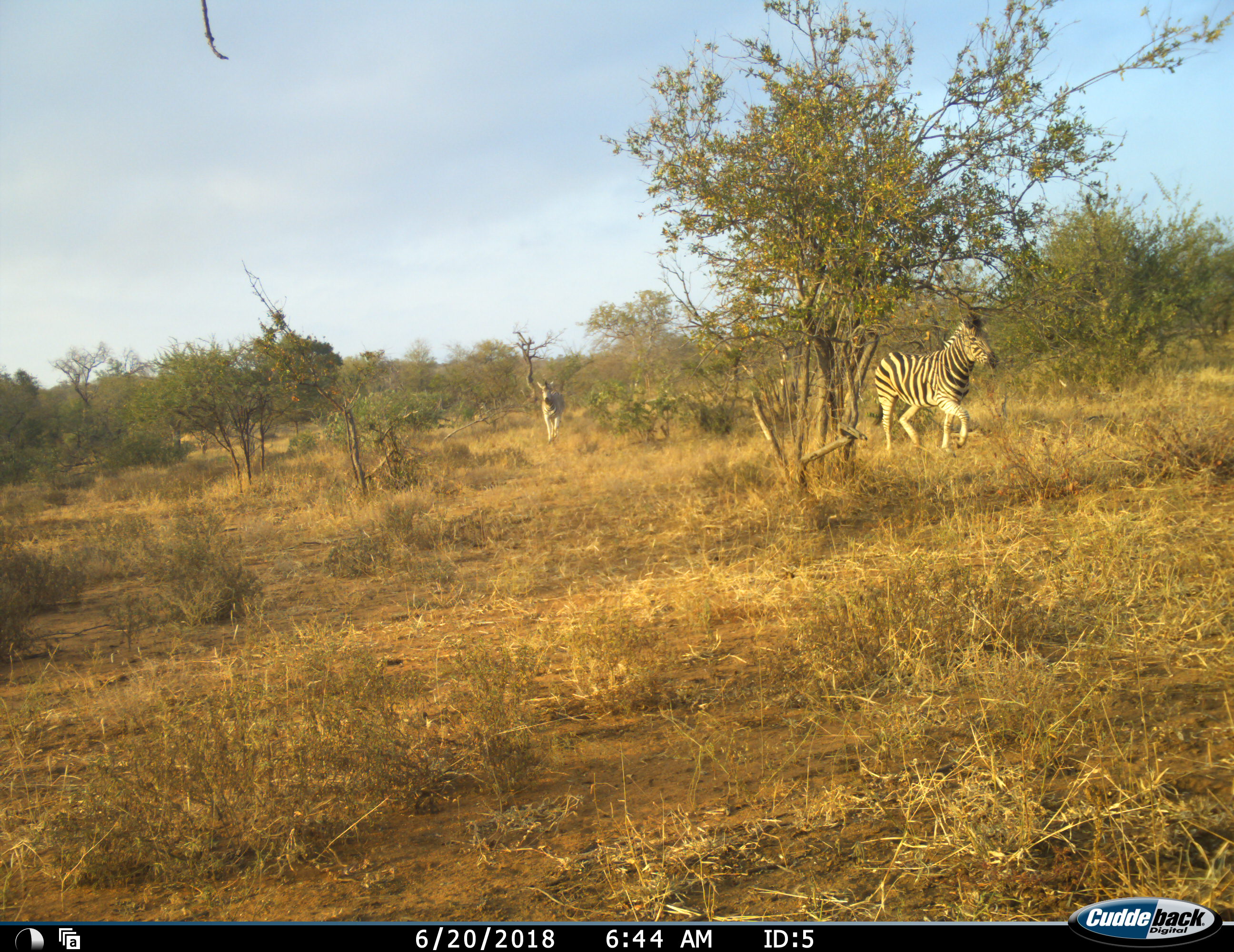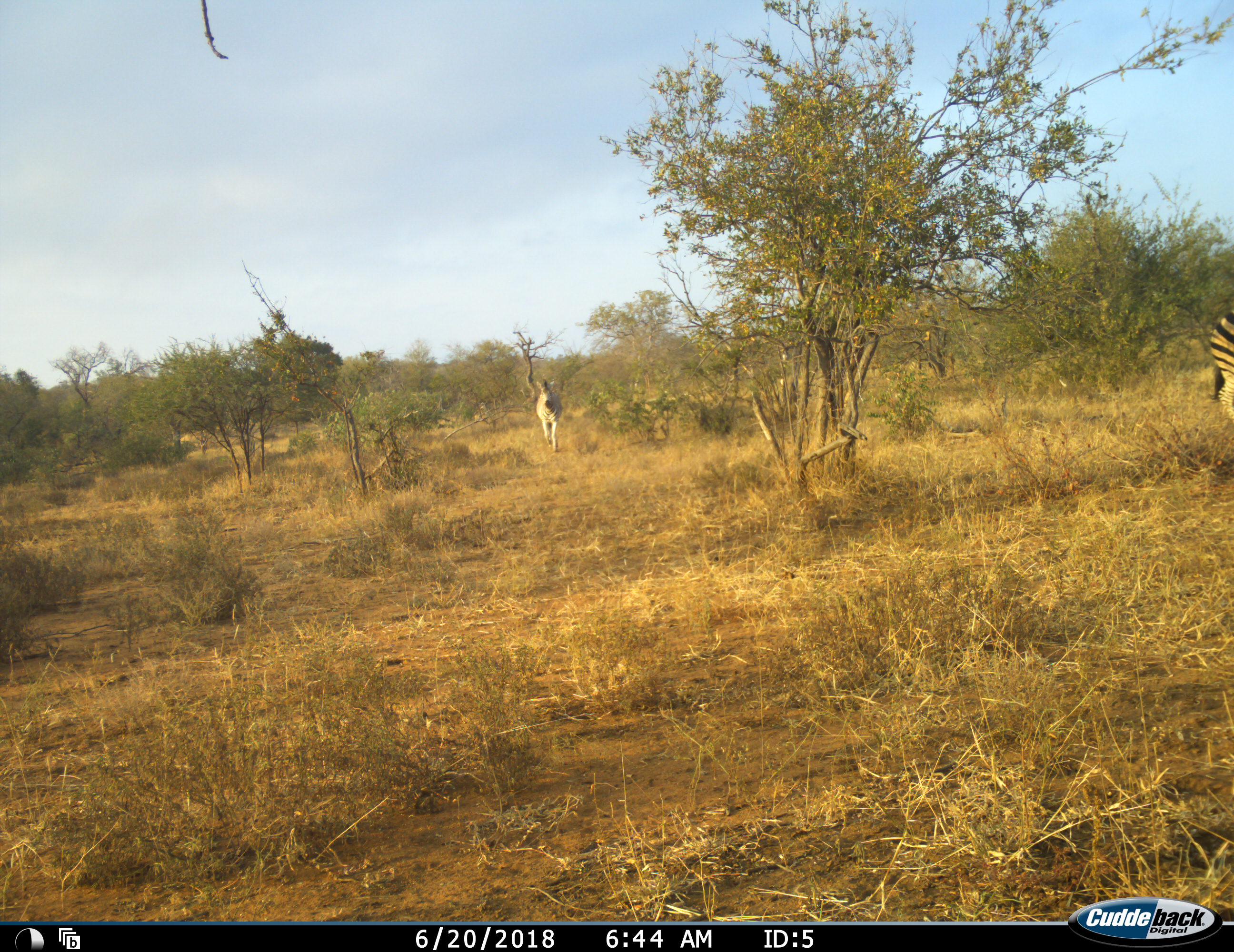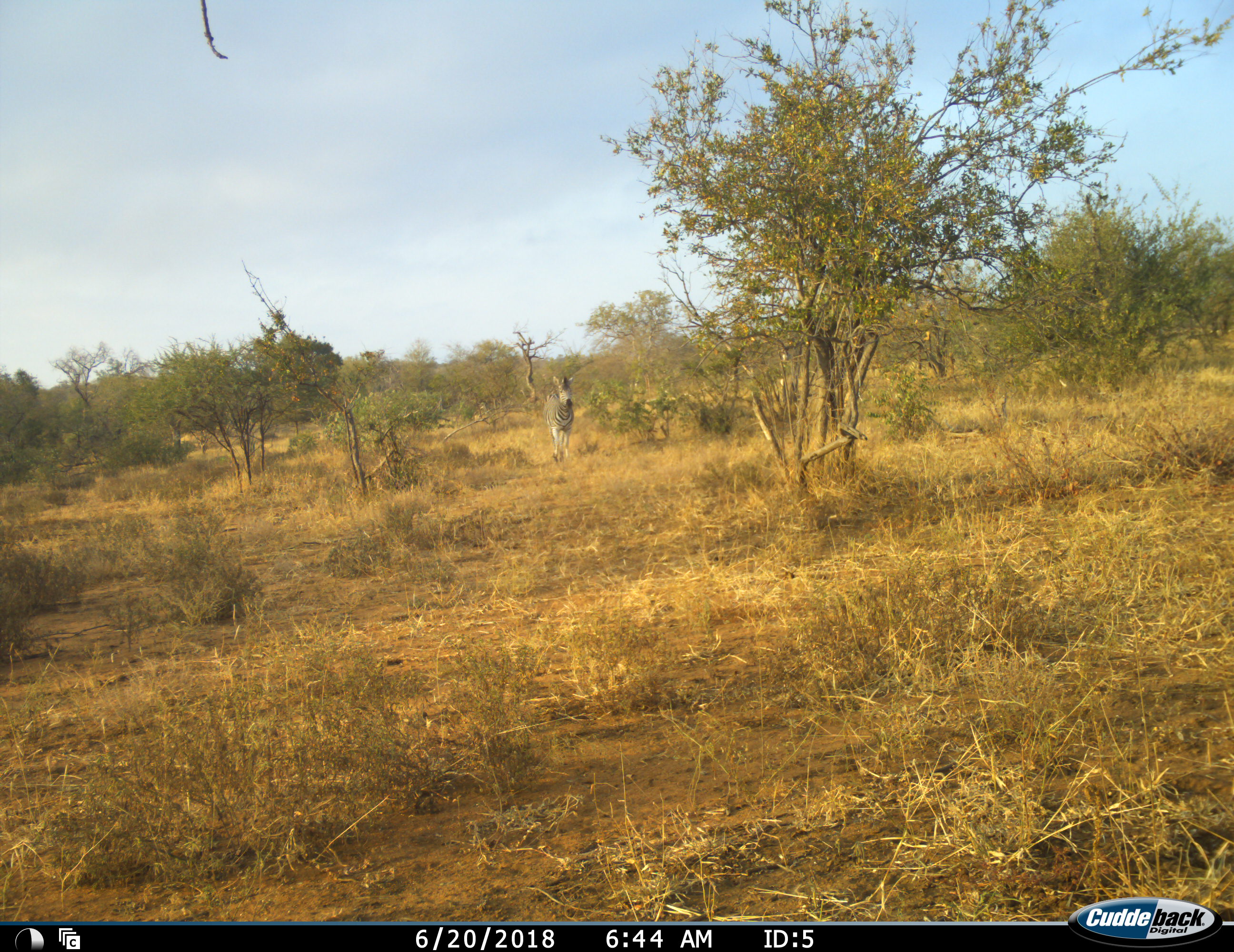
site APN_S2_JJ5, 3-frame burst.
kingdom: Animalia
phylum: Chordata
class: Mammalia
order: Perissodactyla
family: Equidae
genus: Equus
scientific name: Equus quagga burchellii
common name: burchell's zebra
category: zebraburchells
Zebraburchells (burchell's zebra) (Equus quagga burchellii), count 2. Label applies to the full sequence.